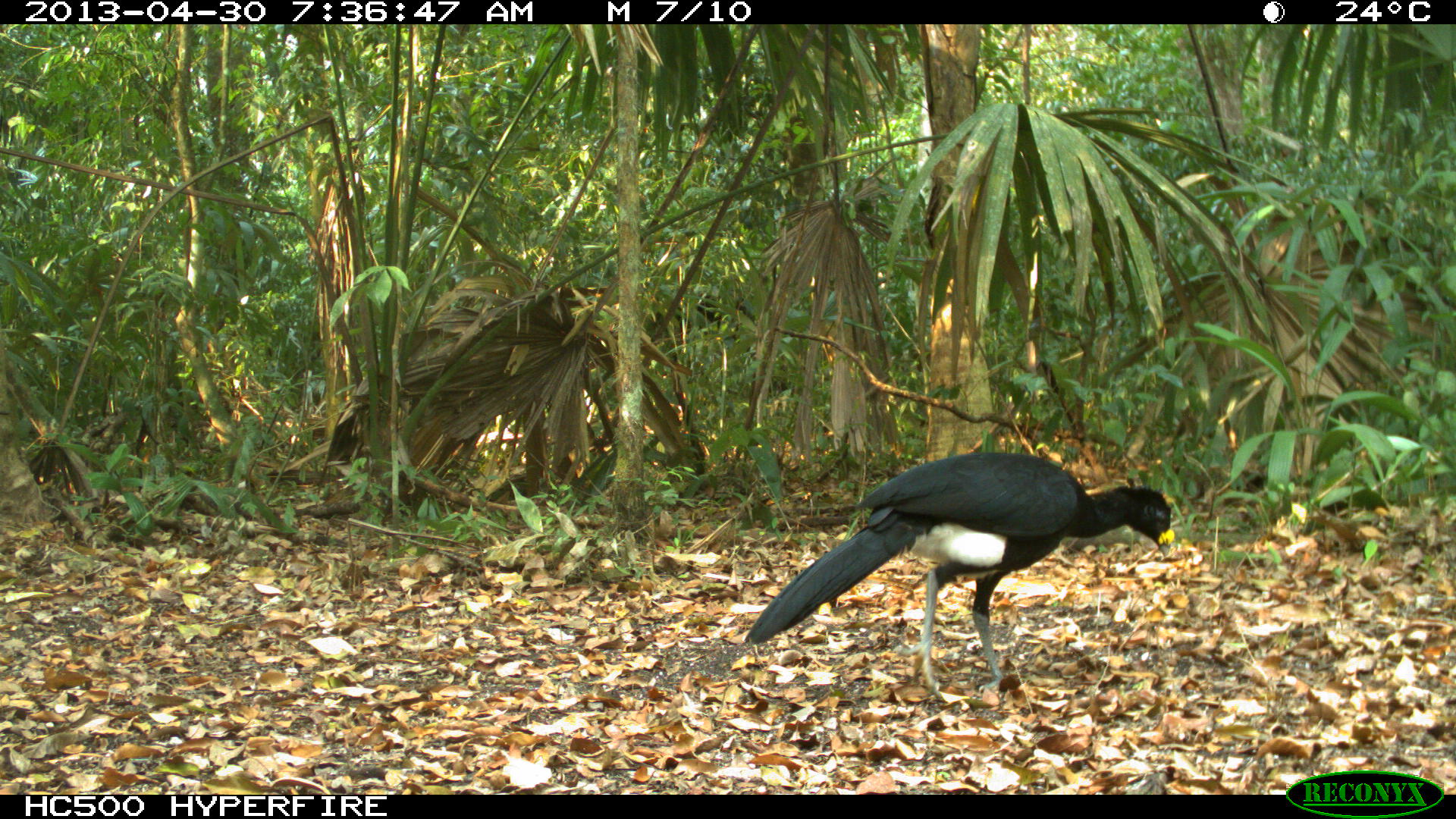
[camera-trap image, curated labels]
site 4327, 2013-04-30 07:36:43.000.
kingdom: Animalia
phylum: Chordata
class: Aves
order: Galliformes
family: Cracidae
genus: Crax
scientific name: Crax rubra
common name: great curassow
Crax rubra (great curassow), count 1, sex male.